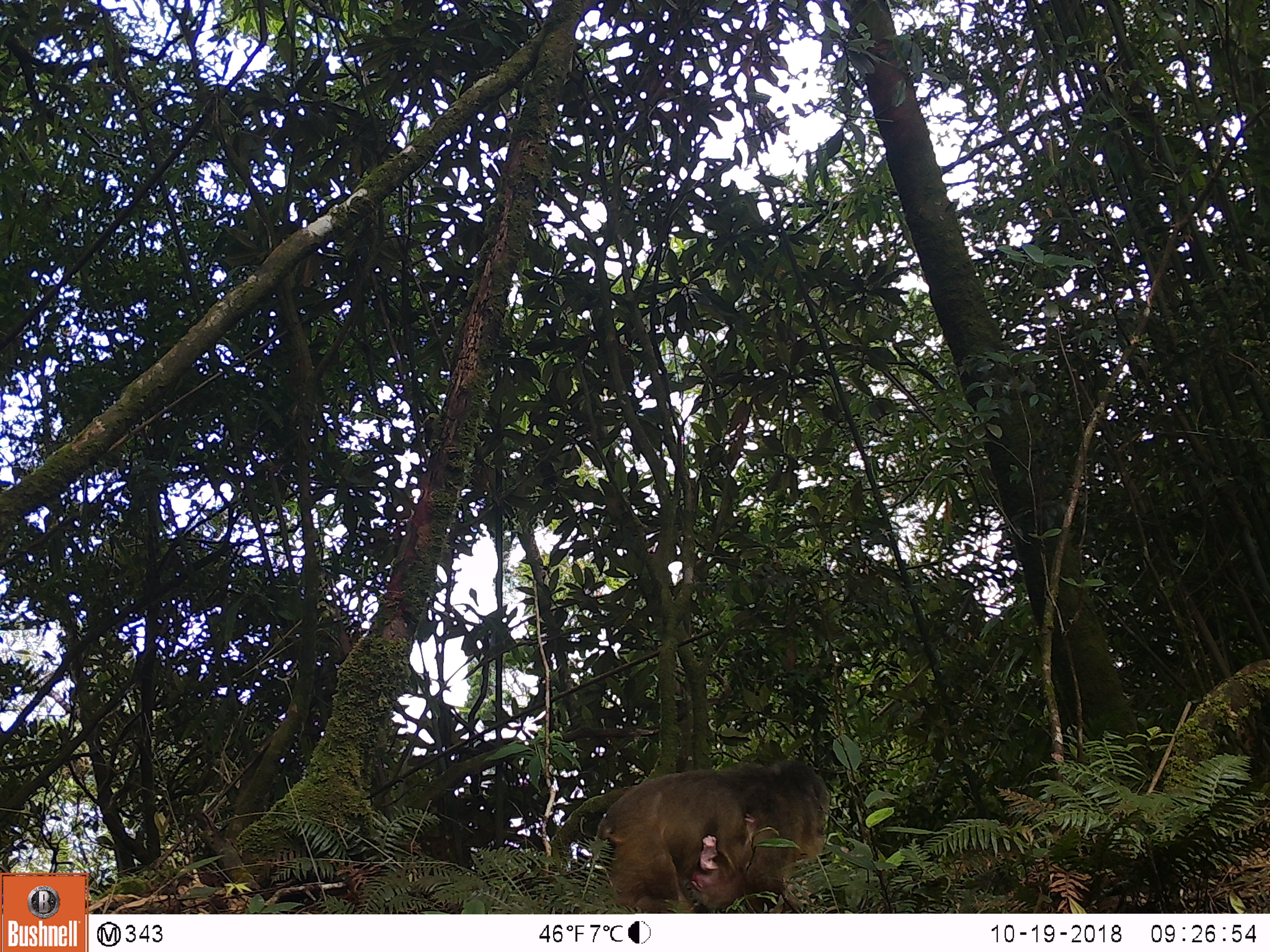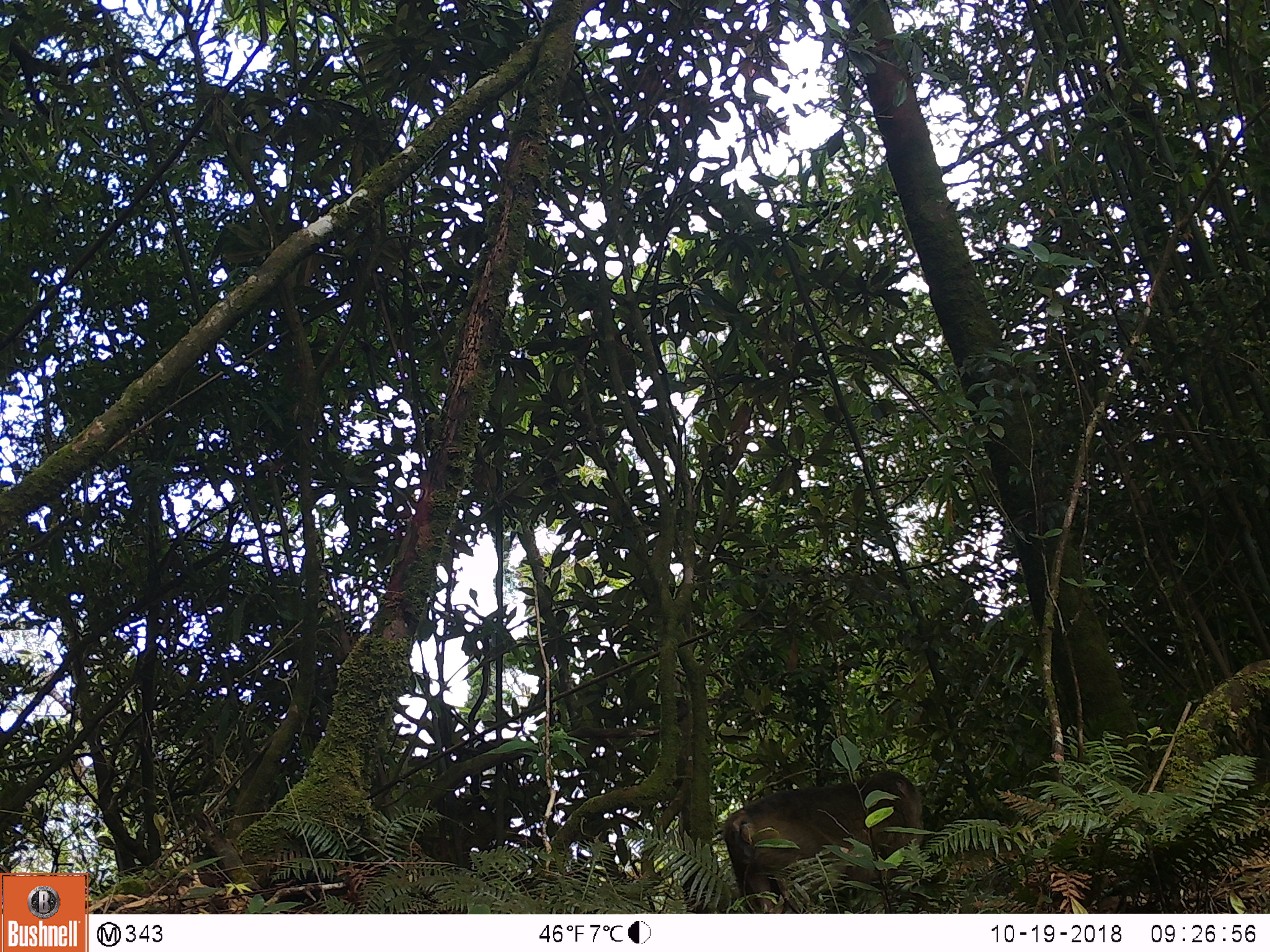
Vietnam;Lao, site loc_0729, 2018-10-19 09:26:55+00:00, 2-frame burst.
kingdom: Animalia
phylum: Chordata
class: Mammalia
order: Primates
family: Cercopithecidae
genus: Macaca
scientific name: Macaca arctoides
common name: stump-tailed macaque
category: stump tailed macaque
Stump tailed macaque (stump-tailed macaque) (Macaca arctoides). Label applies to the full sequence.